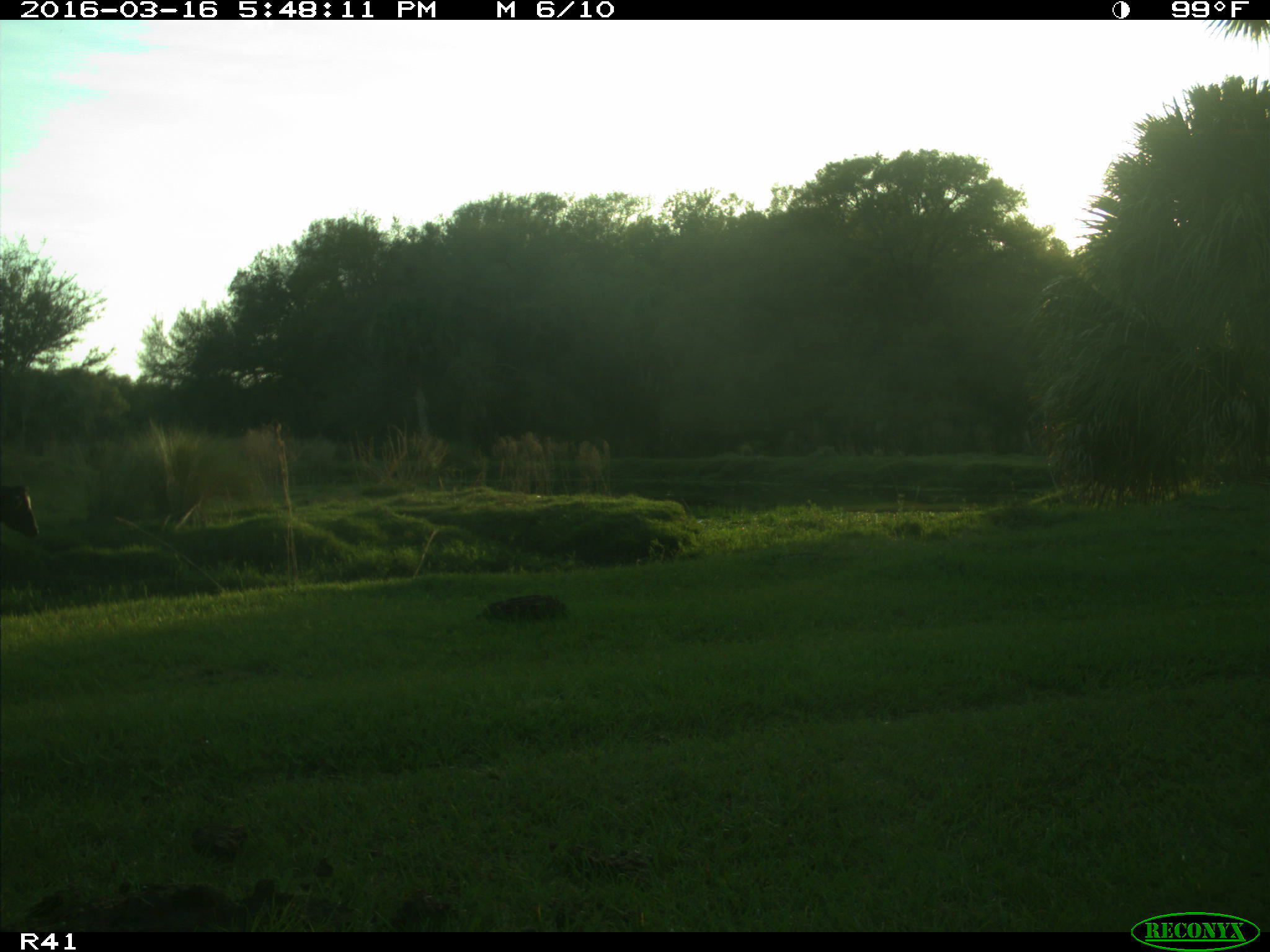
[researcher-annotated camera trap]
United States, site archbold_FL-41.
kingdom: Animalia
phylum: Chordata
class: Mammalia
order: Artiodactyla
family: Bovidae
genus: Bos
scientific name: Bos taurus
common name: domestic cow